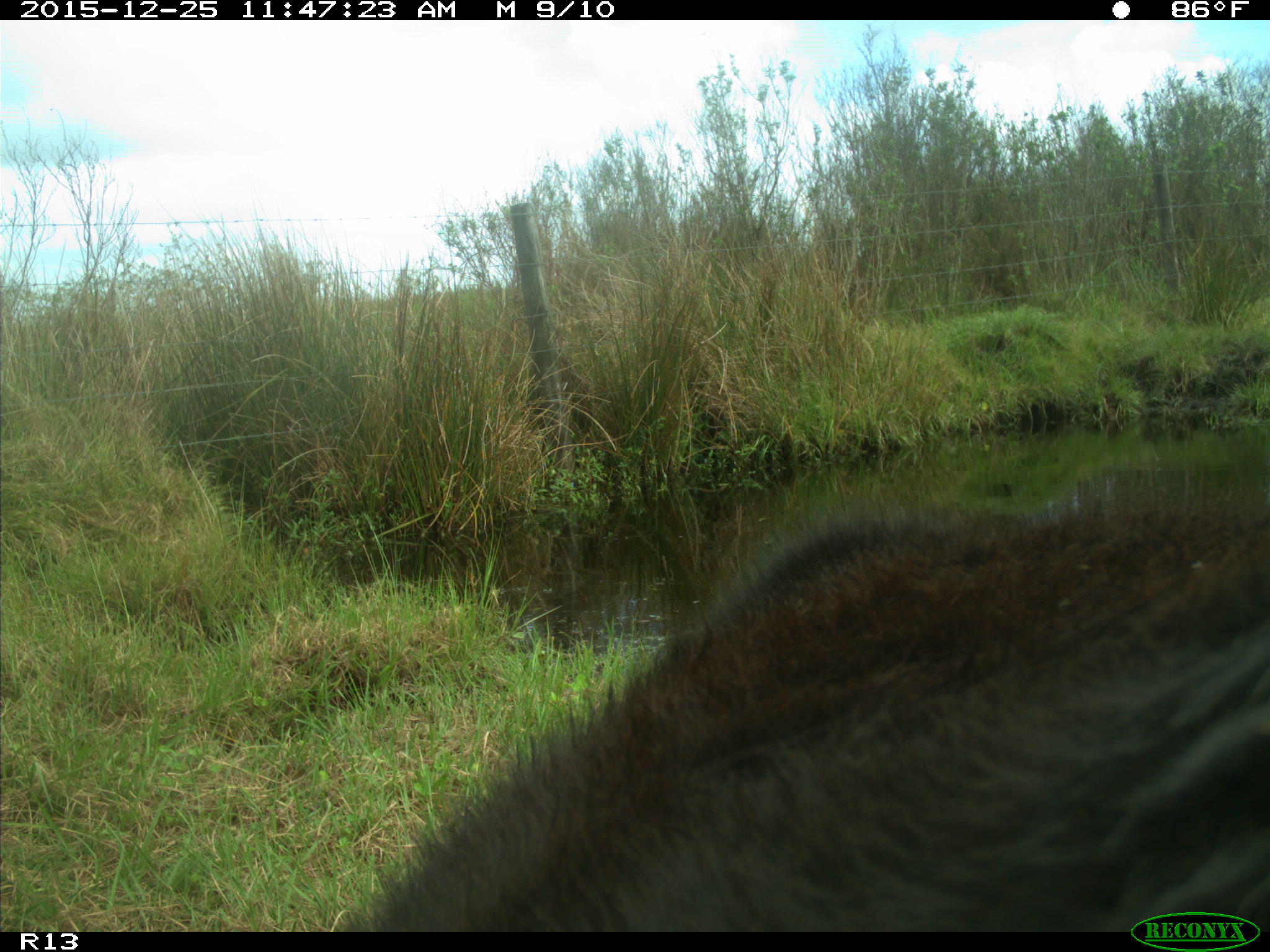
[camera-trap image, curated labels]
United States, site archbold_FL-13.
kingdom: Animalia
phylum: Chordata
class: Mammalia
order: Artiodactyla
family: Bovidae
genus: Bos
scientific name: Bos taurus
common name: domestic cow